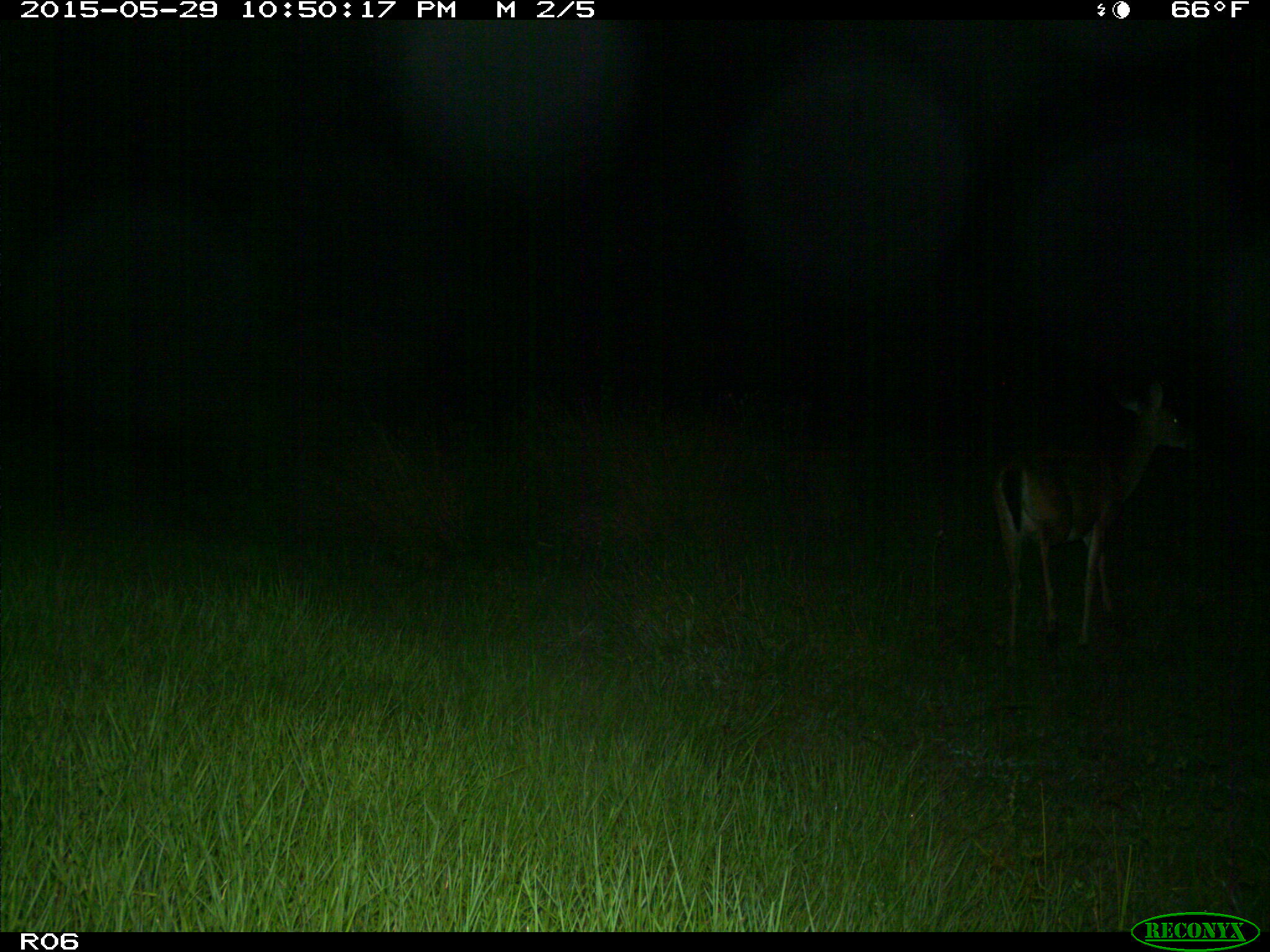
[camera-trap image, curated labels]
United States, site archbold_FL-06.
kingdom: Animalia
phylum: Chordata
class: Mammalia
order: Artiodactyla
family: Cervidae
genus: Odocoileus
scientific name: Odocoileus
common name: deer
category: unidentified deer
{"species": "unidentified deer (deer) (Odocoileus)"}